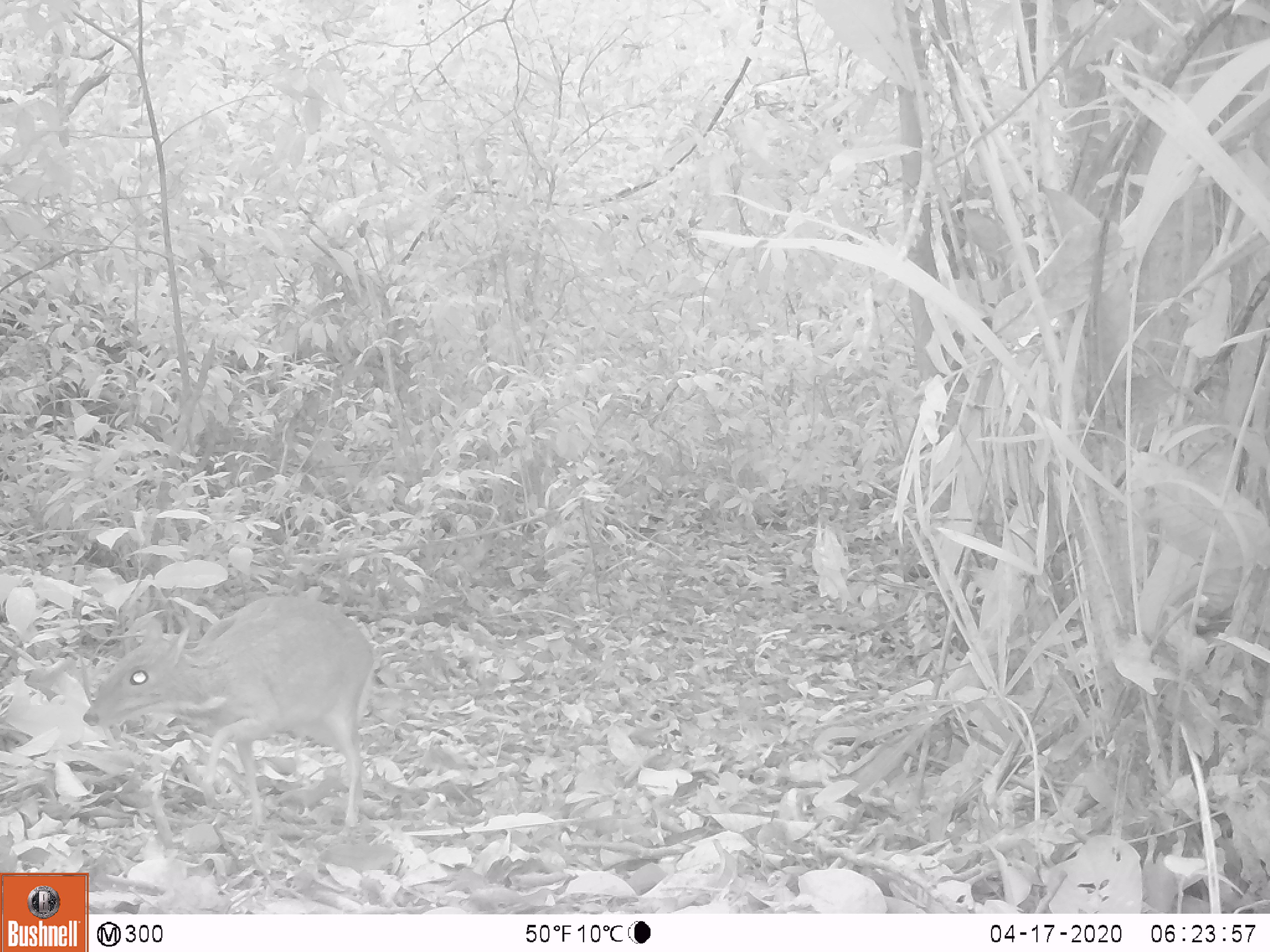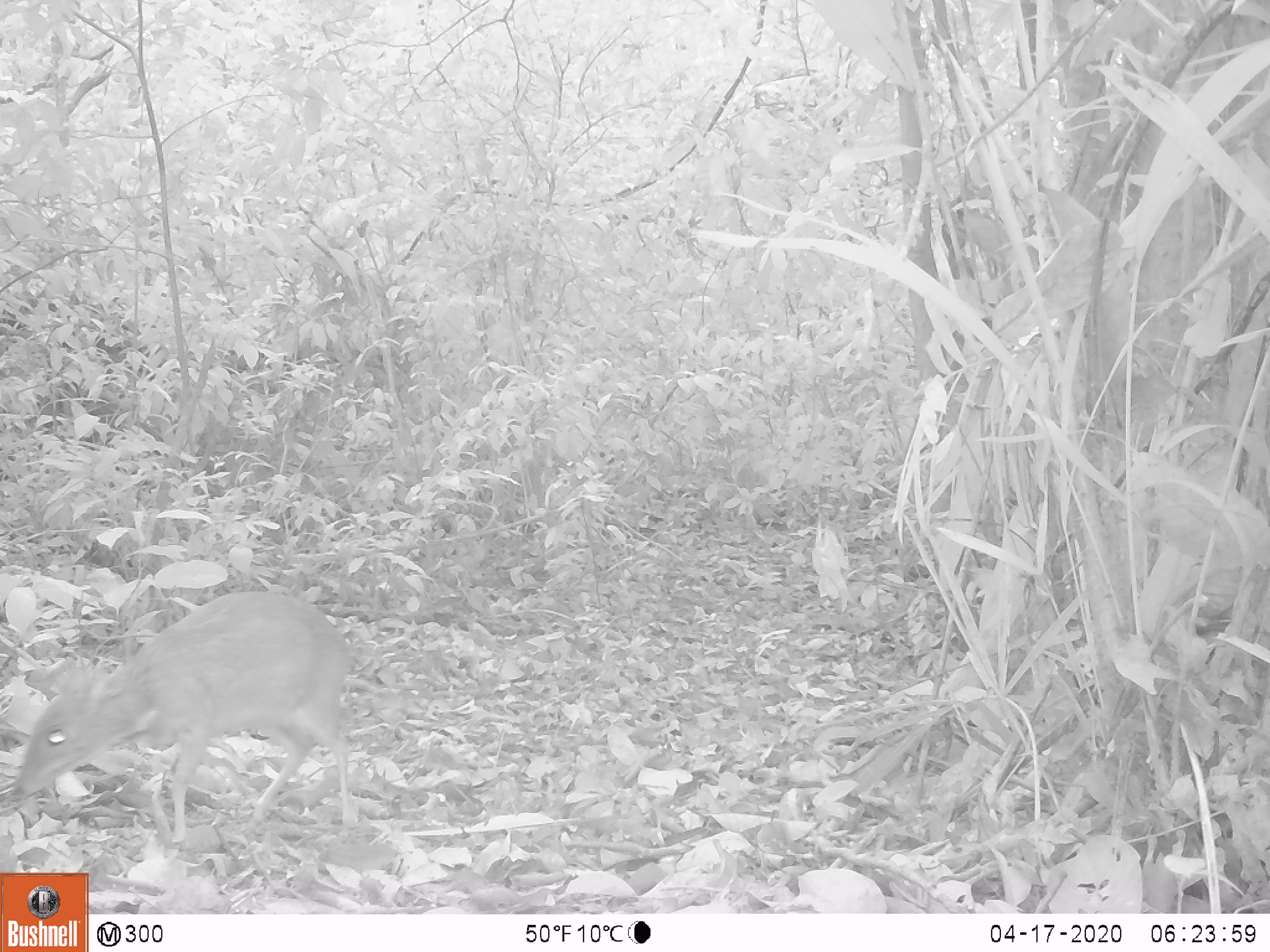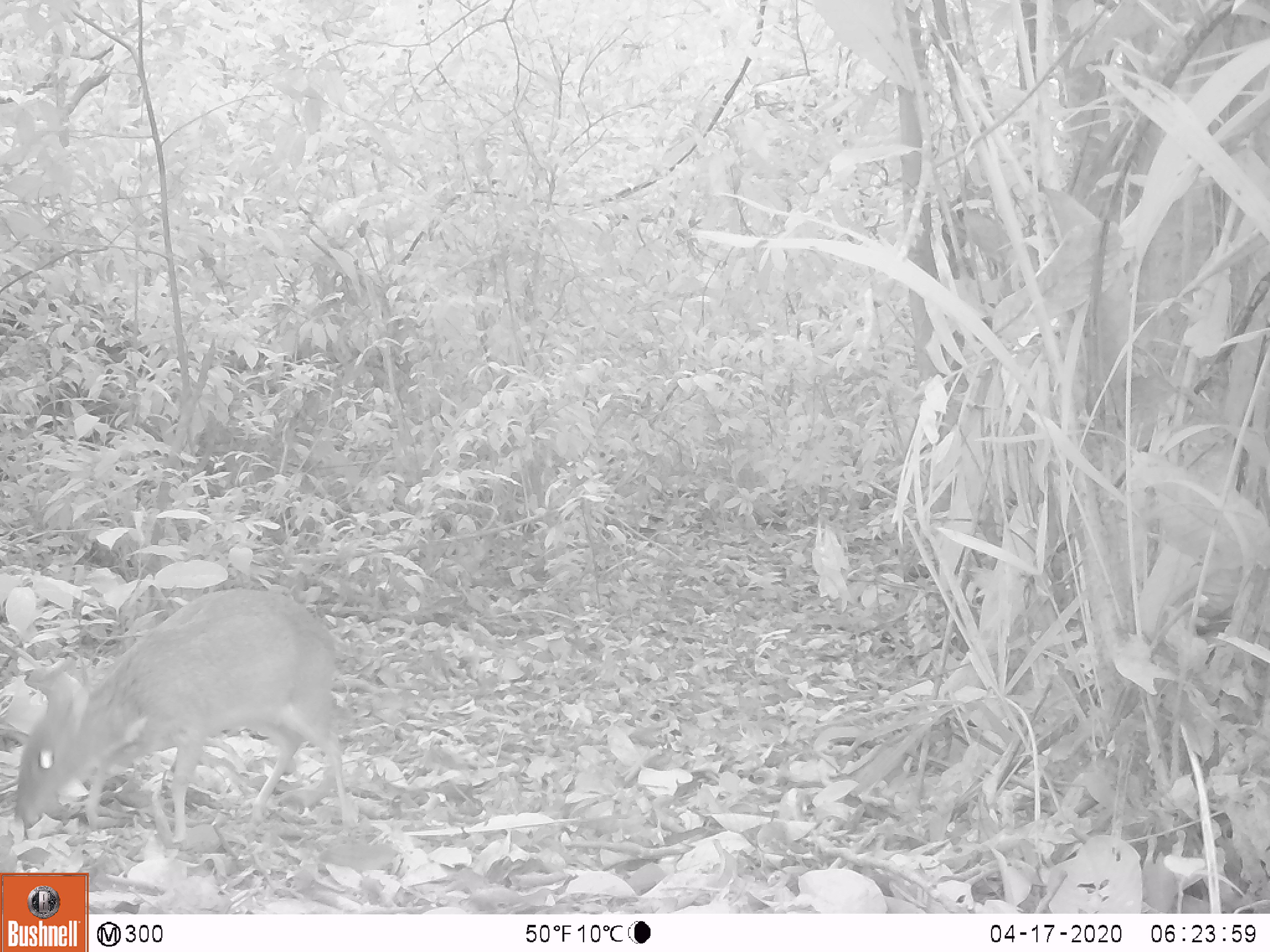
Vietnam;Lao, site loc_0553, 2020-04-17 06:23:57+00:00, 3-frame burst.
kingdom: Animalia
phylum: Chordata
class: Mammalia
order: Artiodactyla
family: Tragulidae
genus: Moschiola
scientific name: Moschiola meminna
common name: chevrotain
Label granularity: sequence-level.